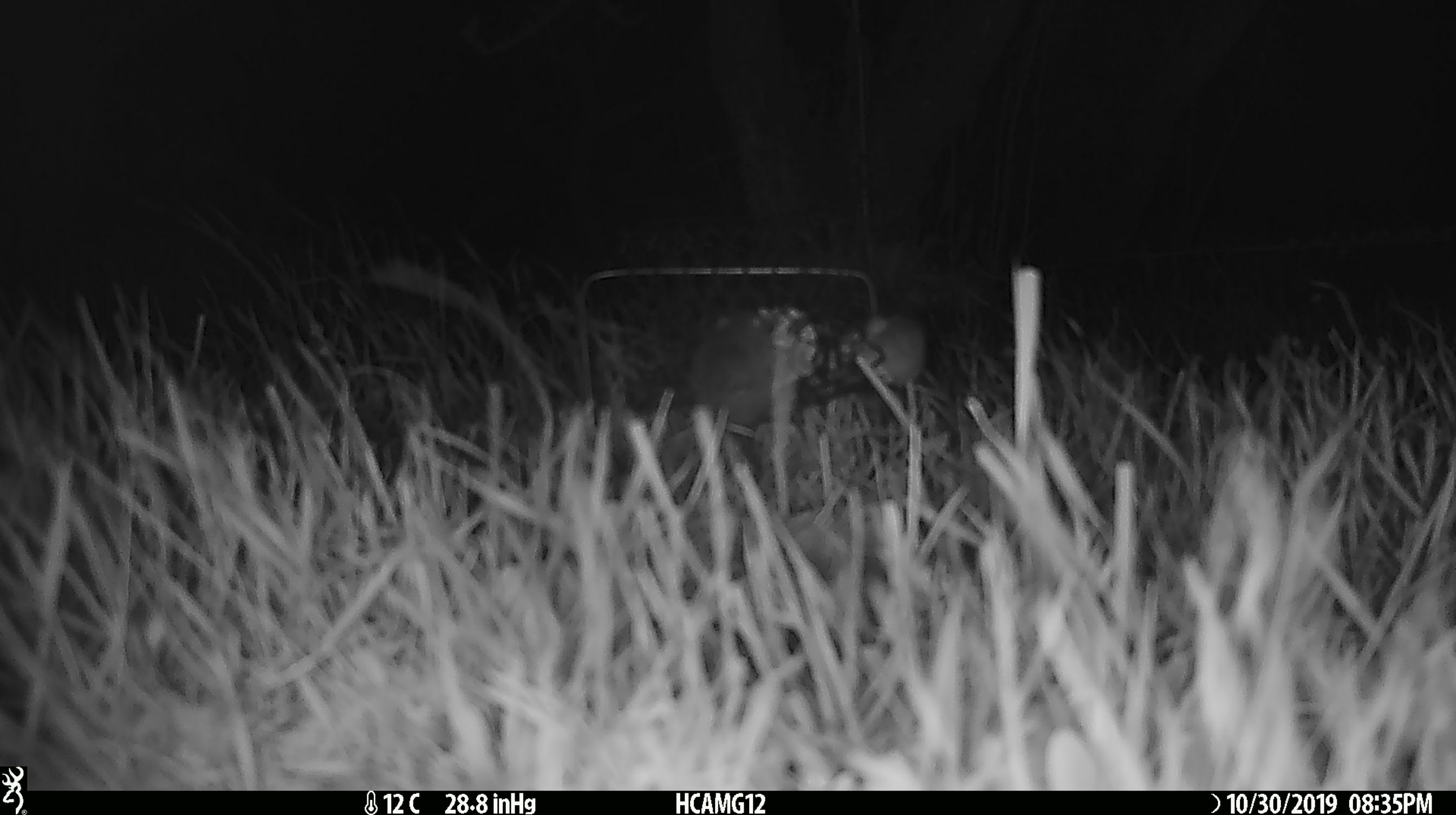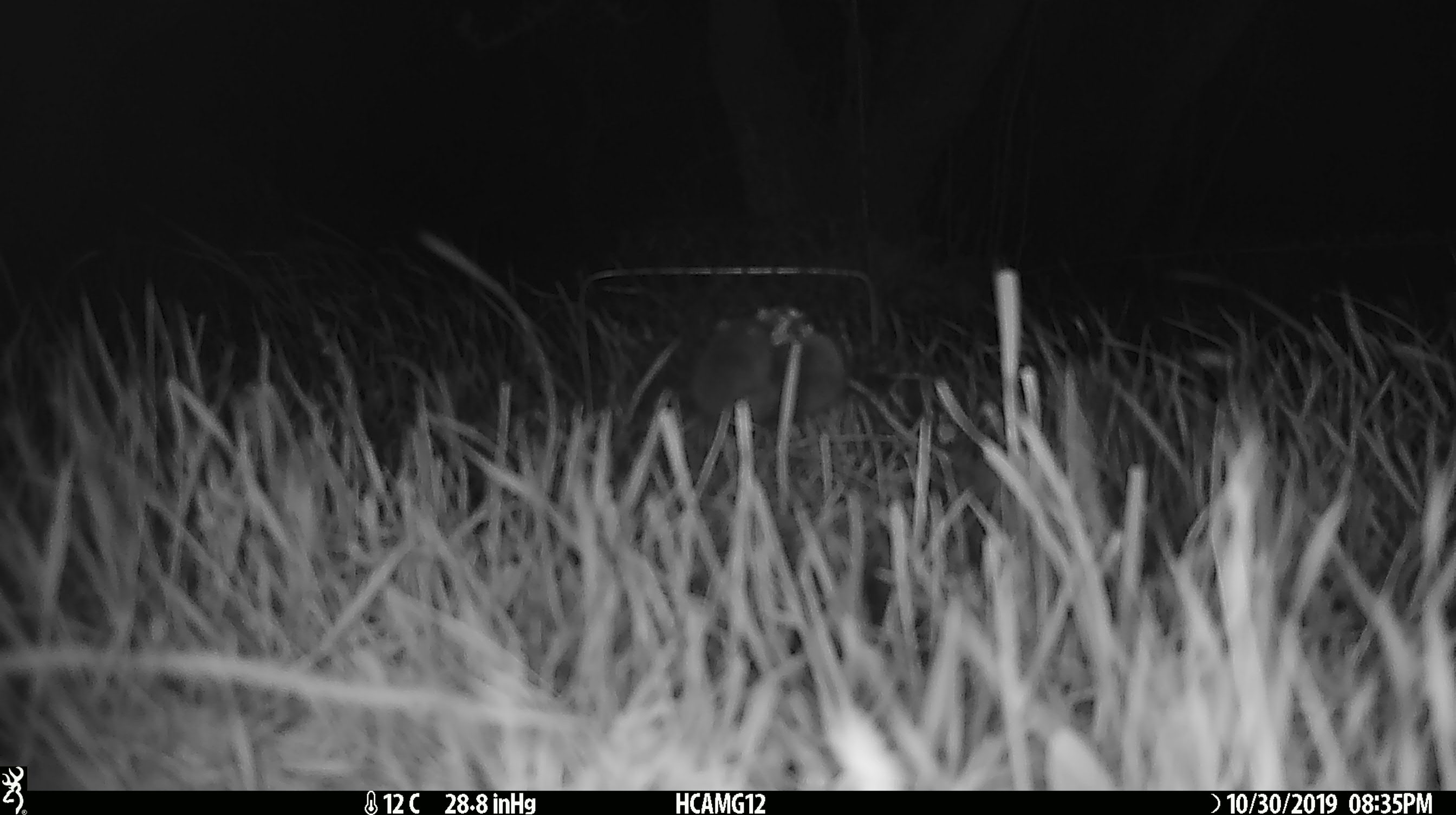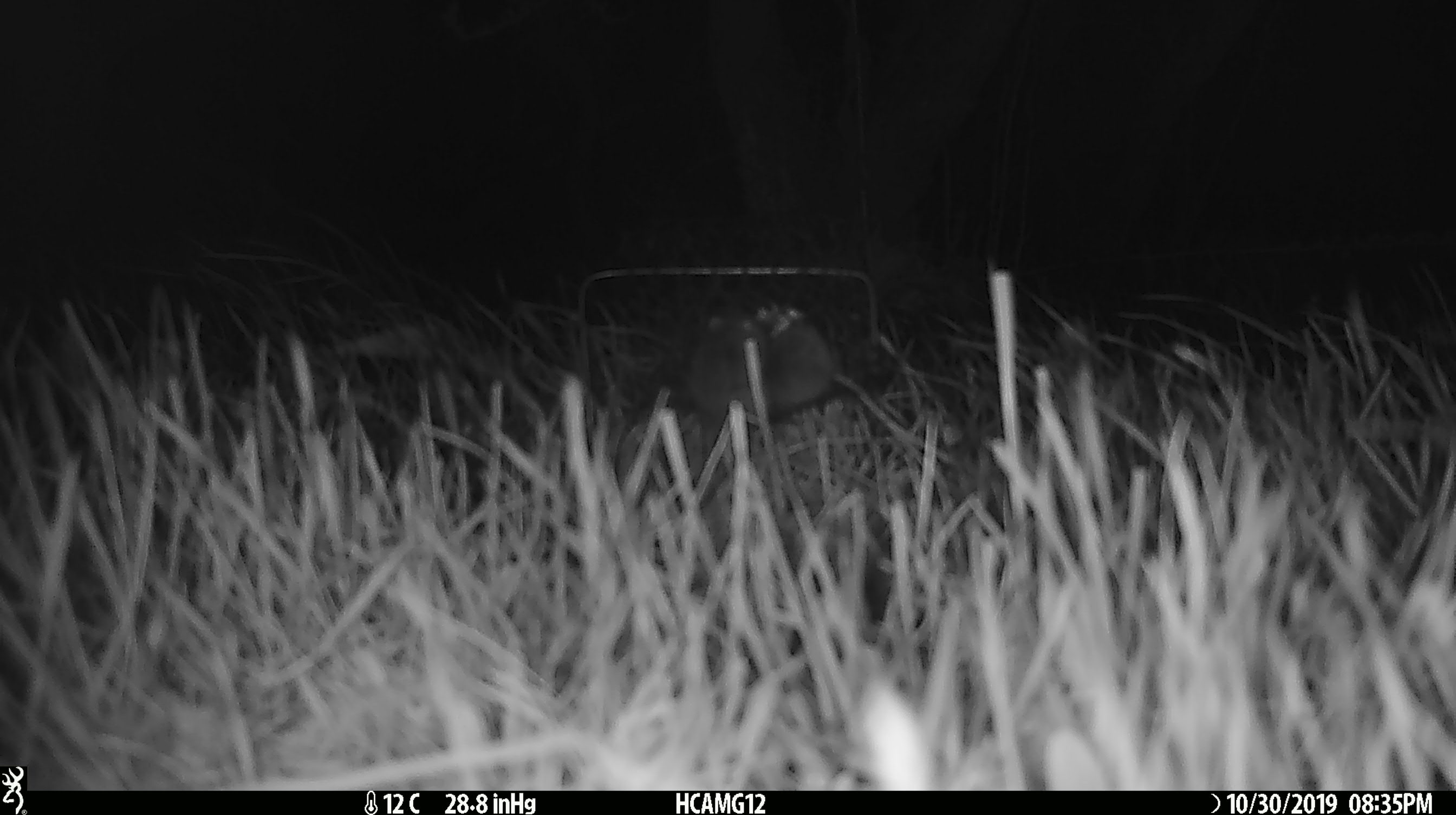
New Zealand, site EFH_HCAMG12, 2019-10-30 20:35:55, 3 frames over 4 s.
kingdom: Animalia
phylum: Chordata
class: Mammalia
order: Rodentia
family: Muridae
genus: Mus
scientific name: Mus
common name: mouse